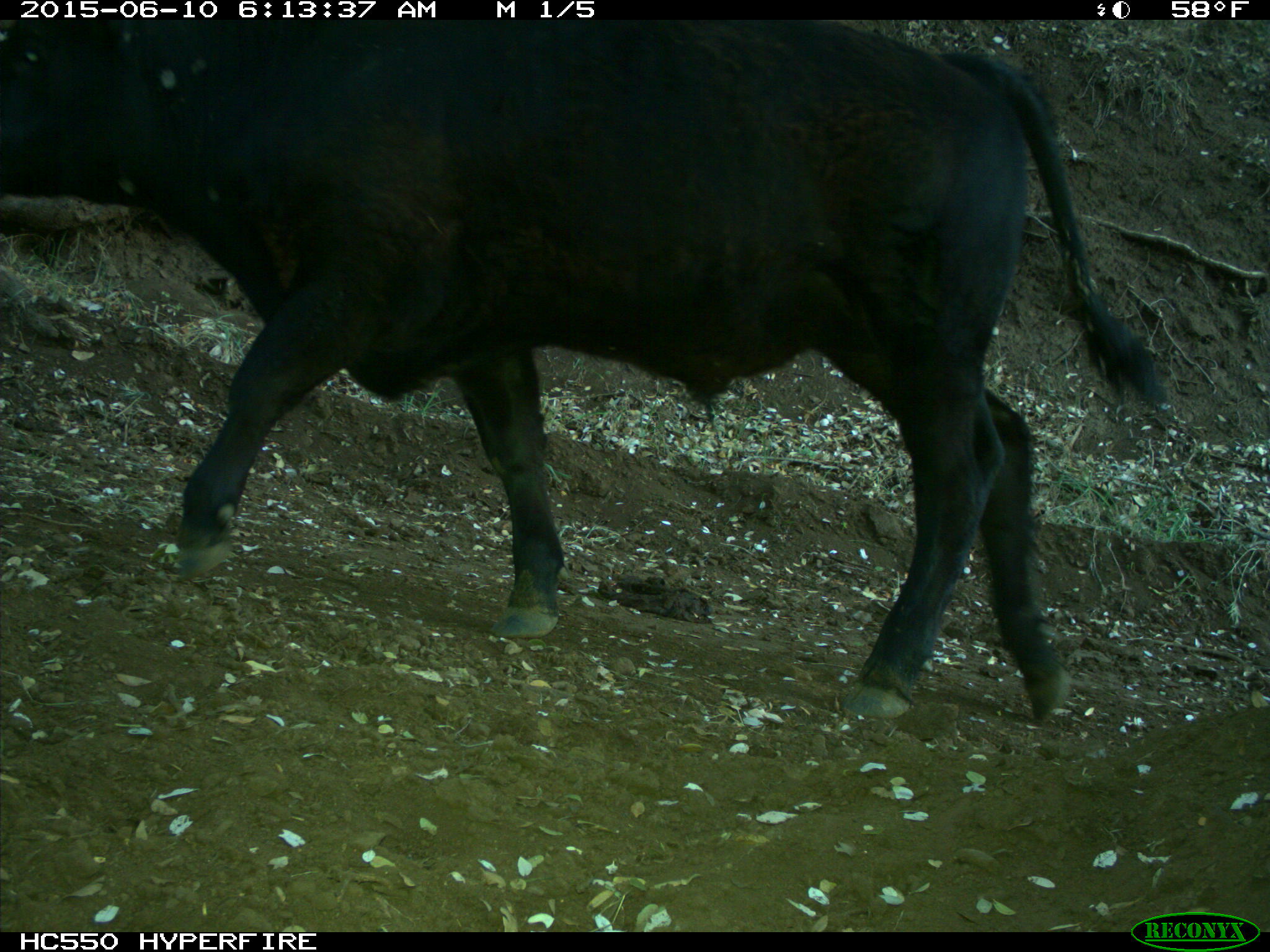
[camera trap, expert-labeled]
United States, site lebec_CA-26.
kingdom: Animalia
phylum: Chordata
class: Mammalia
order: Artiodactyla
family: Bovidae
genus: Bos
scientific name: Bos taurus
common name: domestic cow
Bos taurus (domestic cow).